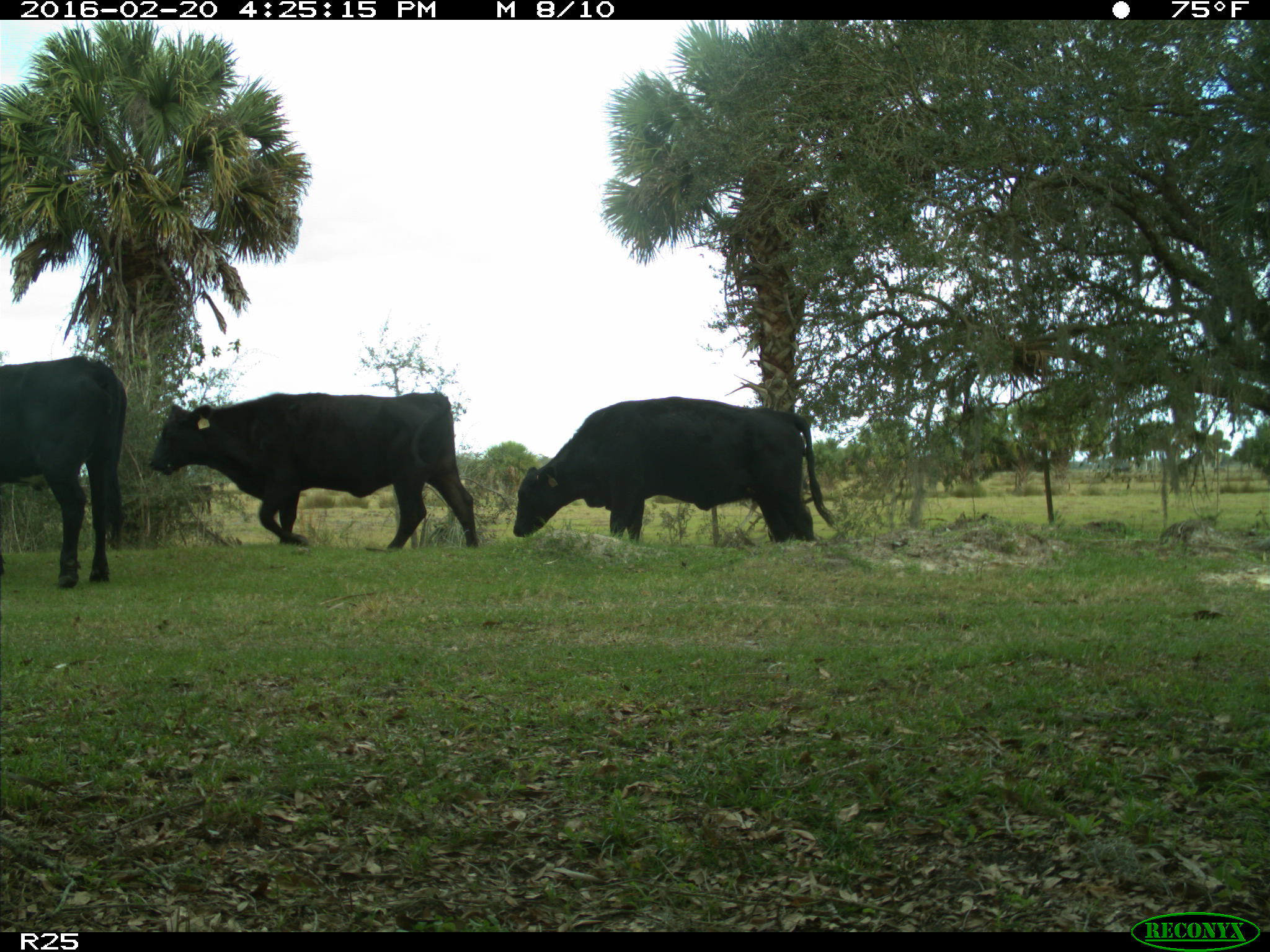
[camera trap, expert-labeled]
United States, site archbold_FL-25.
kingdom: Animalia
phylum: Chordata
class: Mammalia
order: Artiodactyla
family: Bovidae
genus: Bos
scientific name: Bos taurus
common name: domestic cow